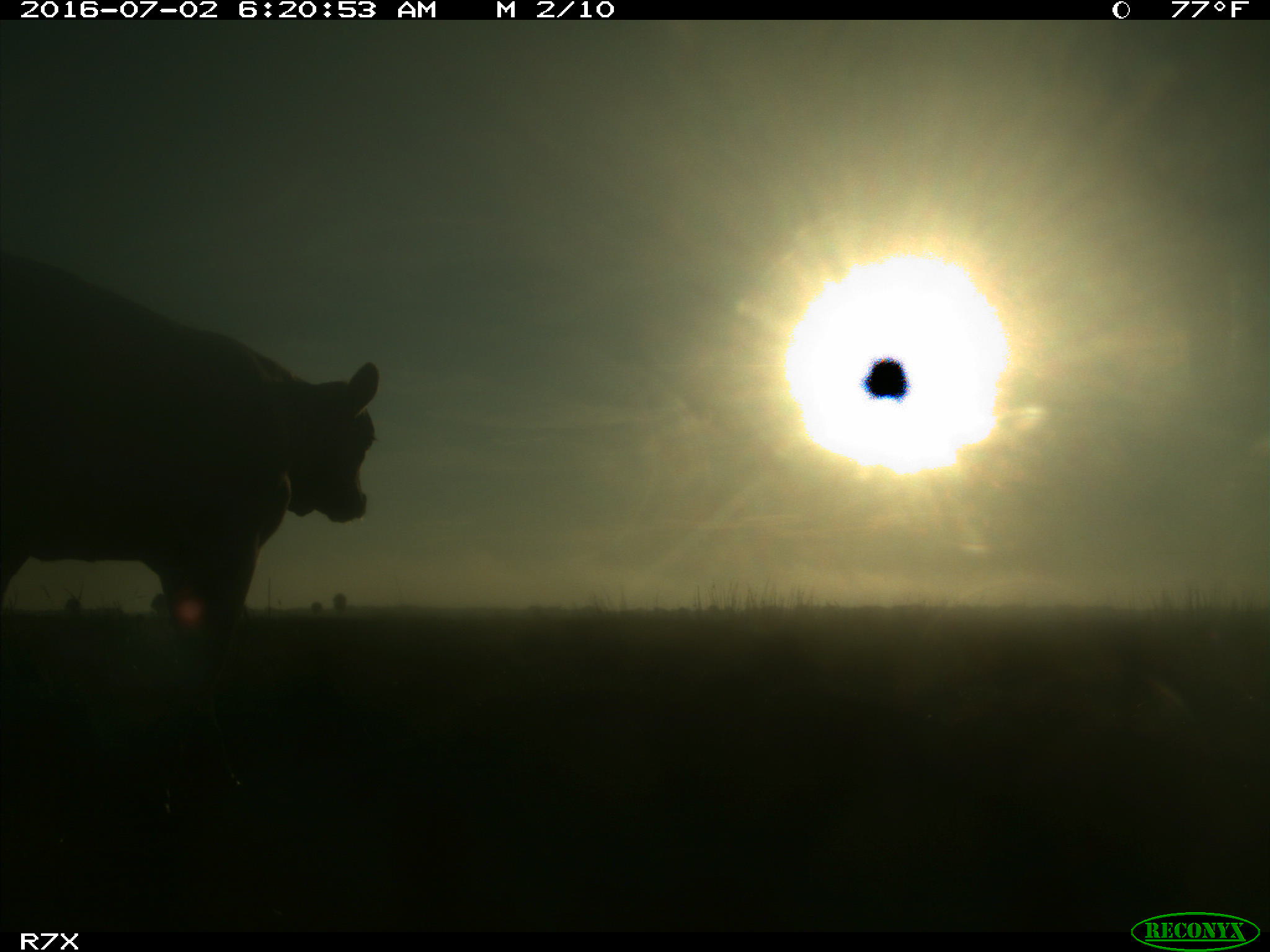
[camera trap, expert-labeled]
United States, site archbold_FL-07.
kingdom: Animalia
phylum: Chordata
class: Mammalia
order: Artiodactyla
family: Bovidae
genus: Bos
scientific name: Bos taurus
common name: domestic cow